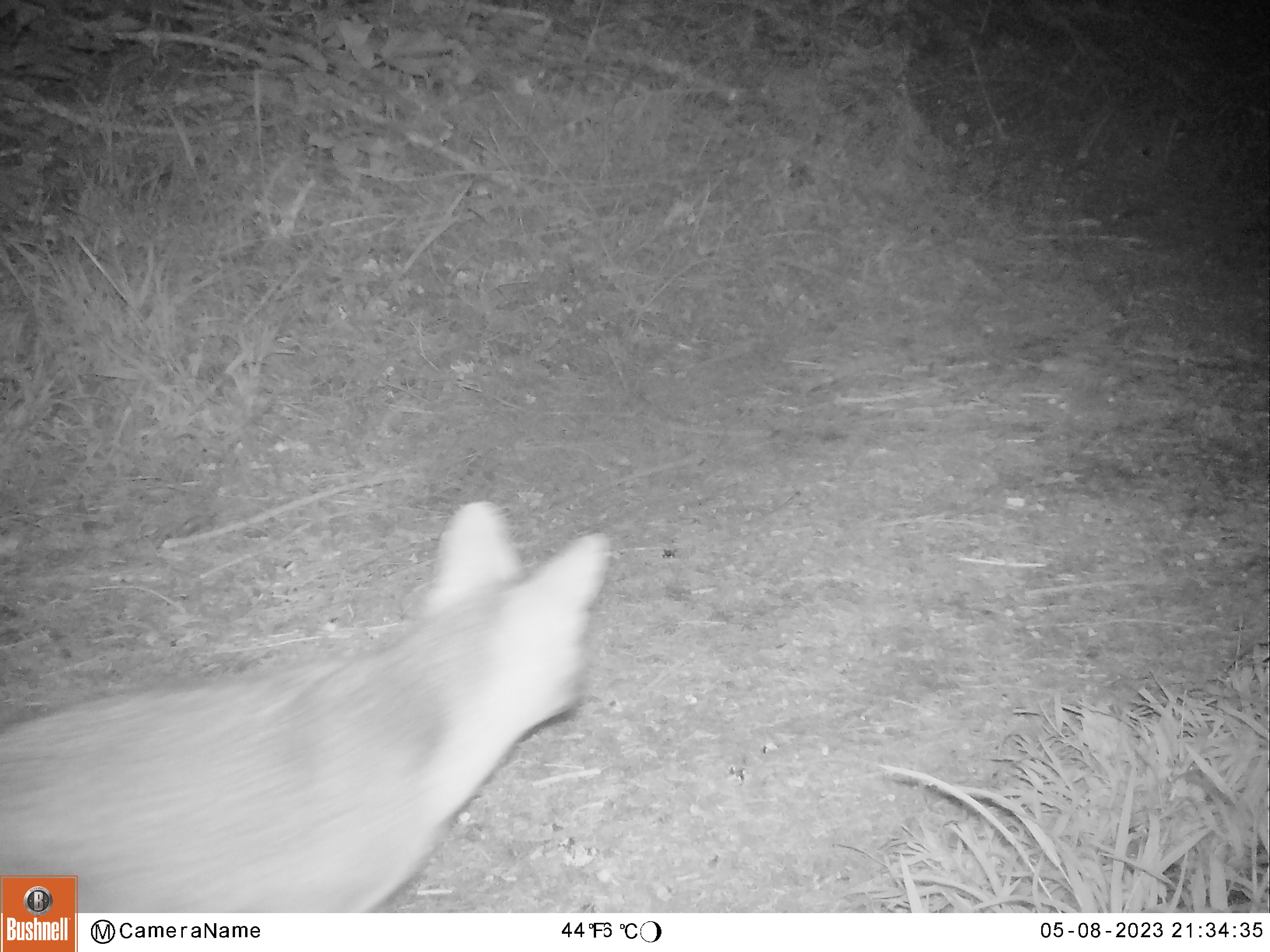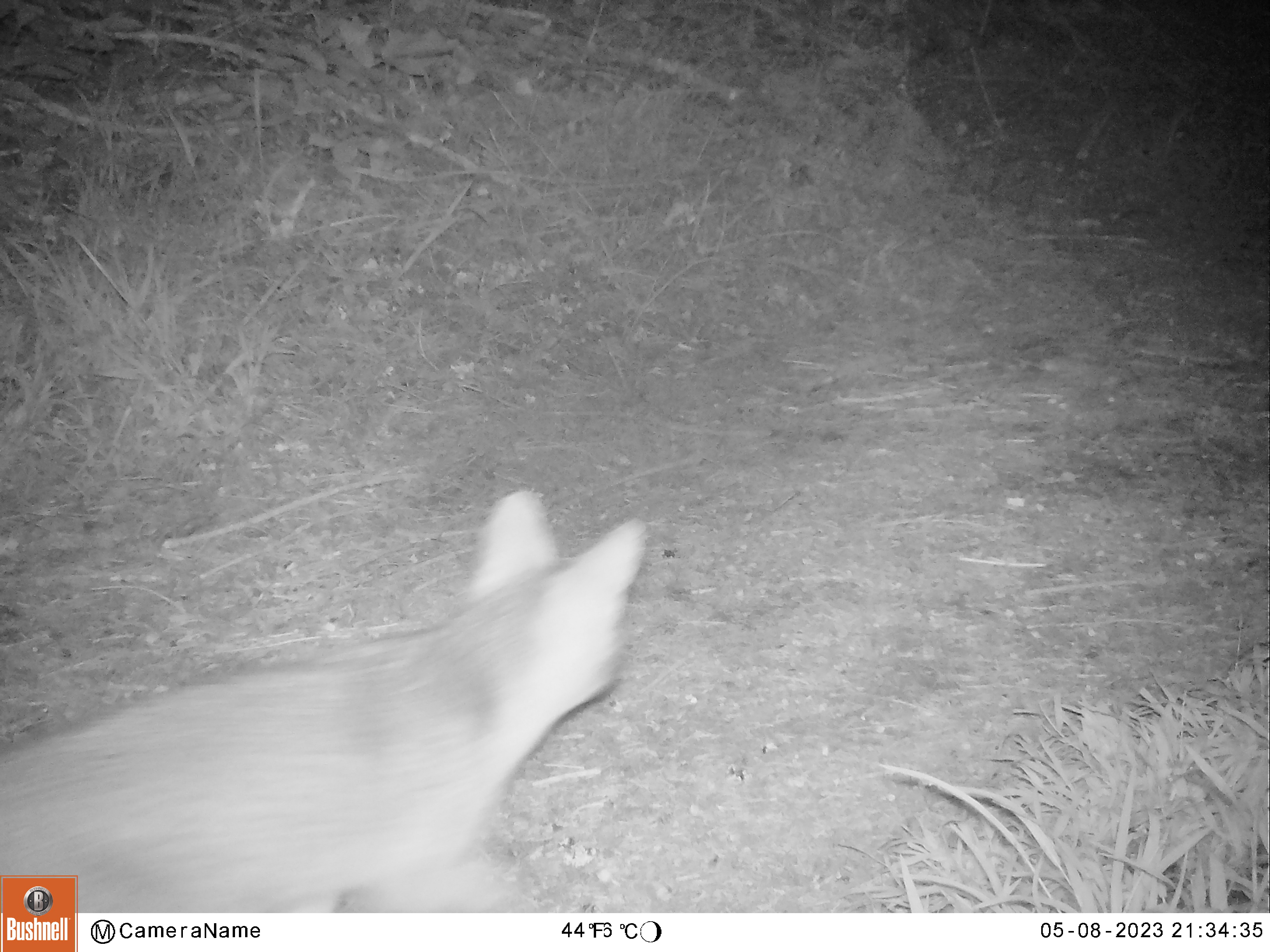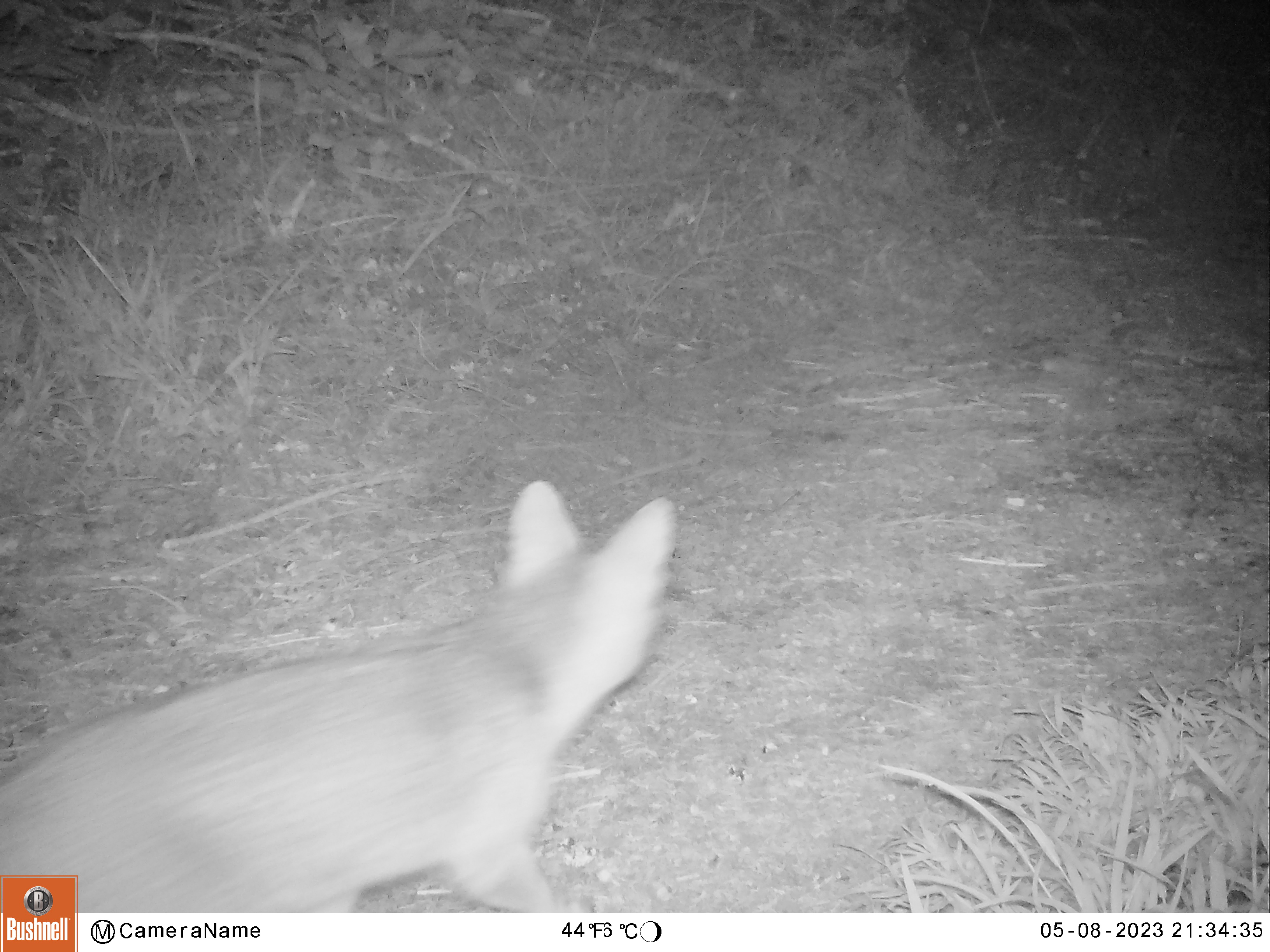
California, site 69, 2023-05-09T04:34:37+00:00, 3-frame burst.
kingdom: Animalia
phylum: Chordata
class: Mammalia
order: Carnivora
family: Canidae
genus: Urocyon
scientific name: Urocyon cinereoargenteus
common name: gray fox